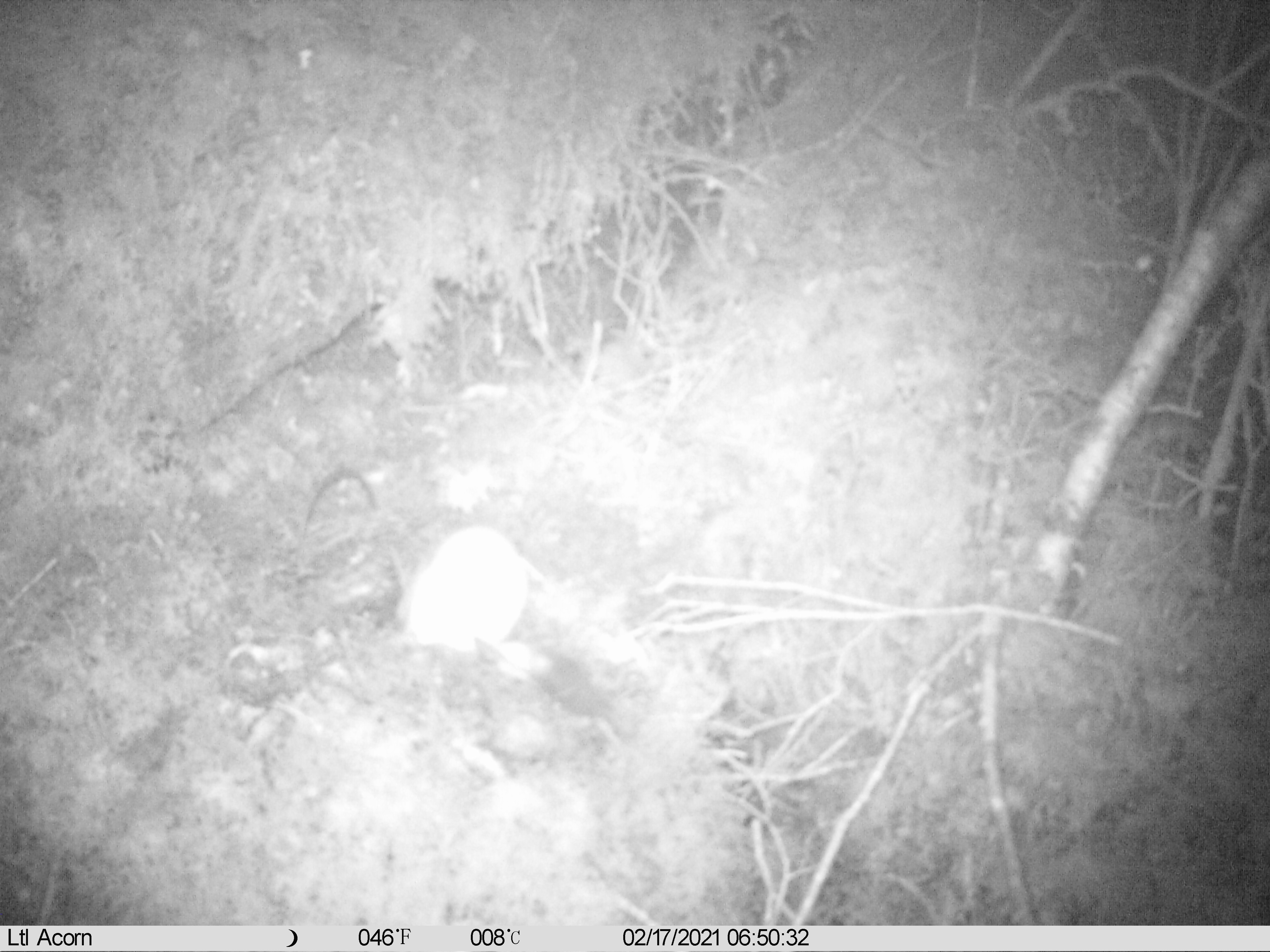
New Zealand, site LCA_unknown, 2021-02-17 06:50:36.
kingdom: Animalia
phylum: Chordata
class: Mammalia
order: Carnivora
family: Mustelidae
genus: Mustela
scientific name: Mustela erminea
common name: stoat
Stoat (Mustela erminea).